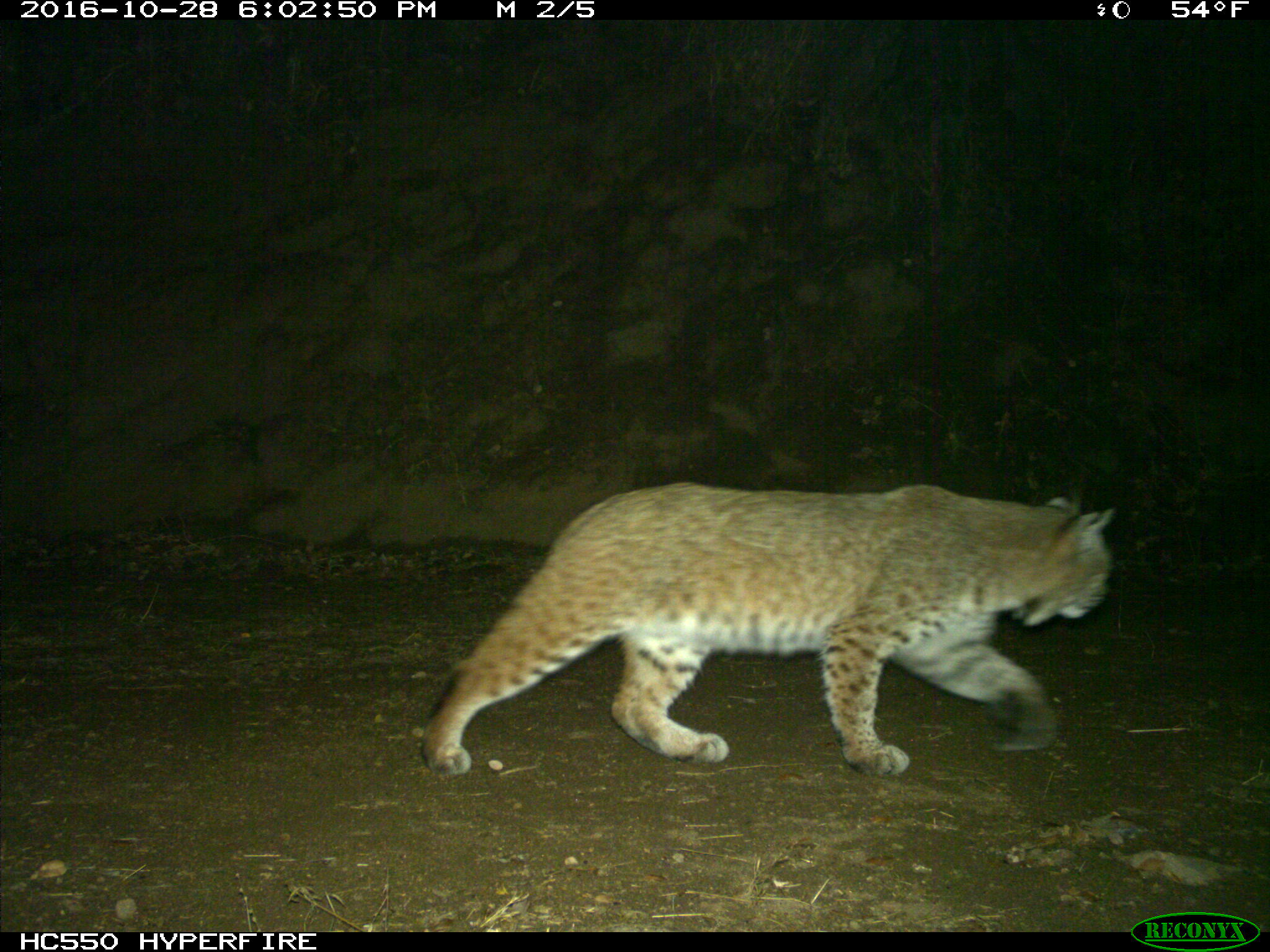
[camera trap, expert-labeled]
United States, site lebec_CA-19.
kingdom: Animalia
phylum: Chordata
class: Mammalia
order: Carnivora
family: Felidae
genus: Lynx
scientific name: Lynx rufus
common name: bobcat